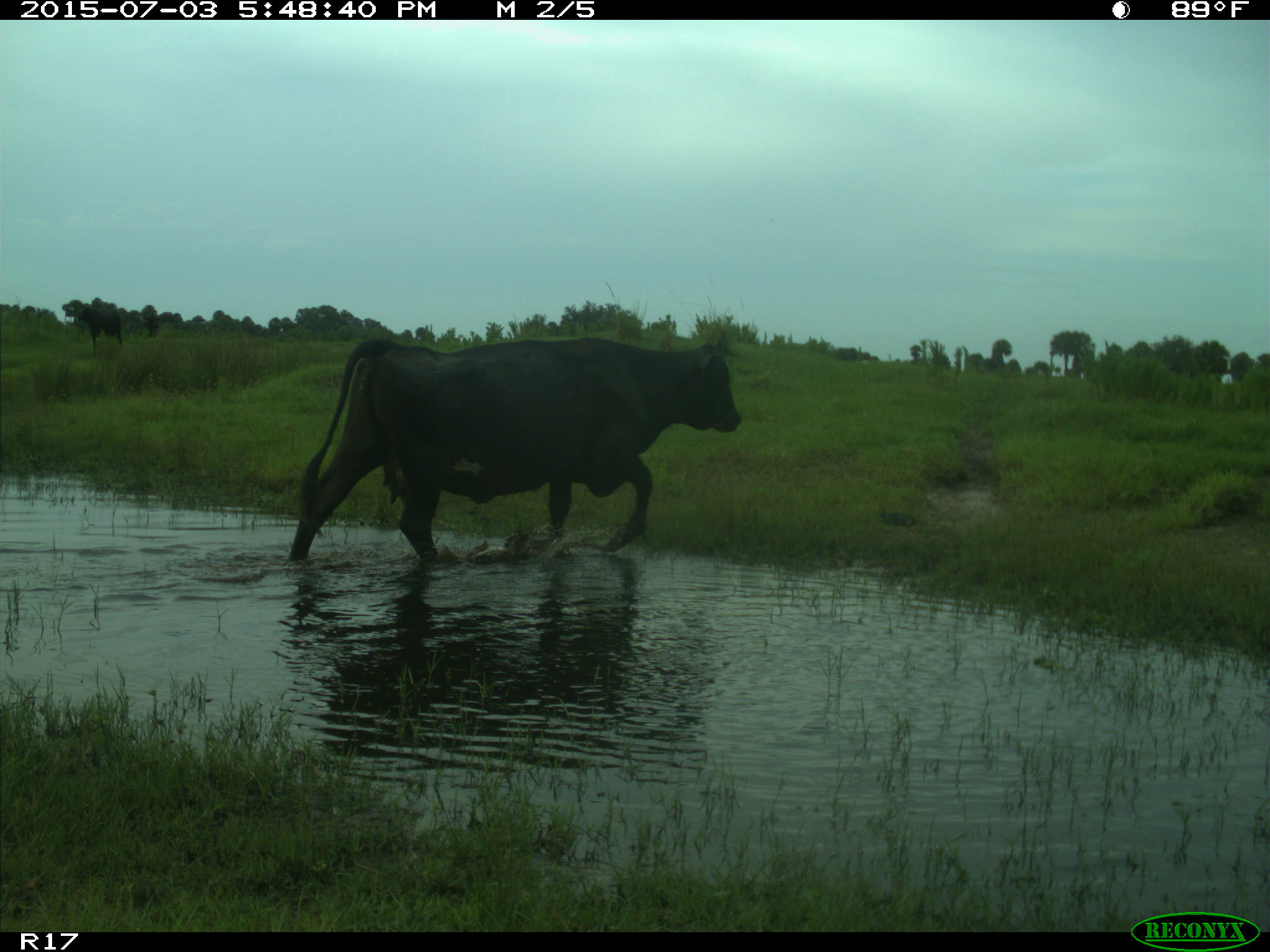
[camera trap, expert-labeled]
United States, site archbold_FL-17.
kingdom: Animalia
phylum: Chordata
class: Mammalia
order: Artiodactyla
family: Bovidae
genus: Bos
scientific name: Bos taurus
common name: domestic cow